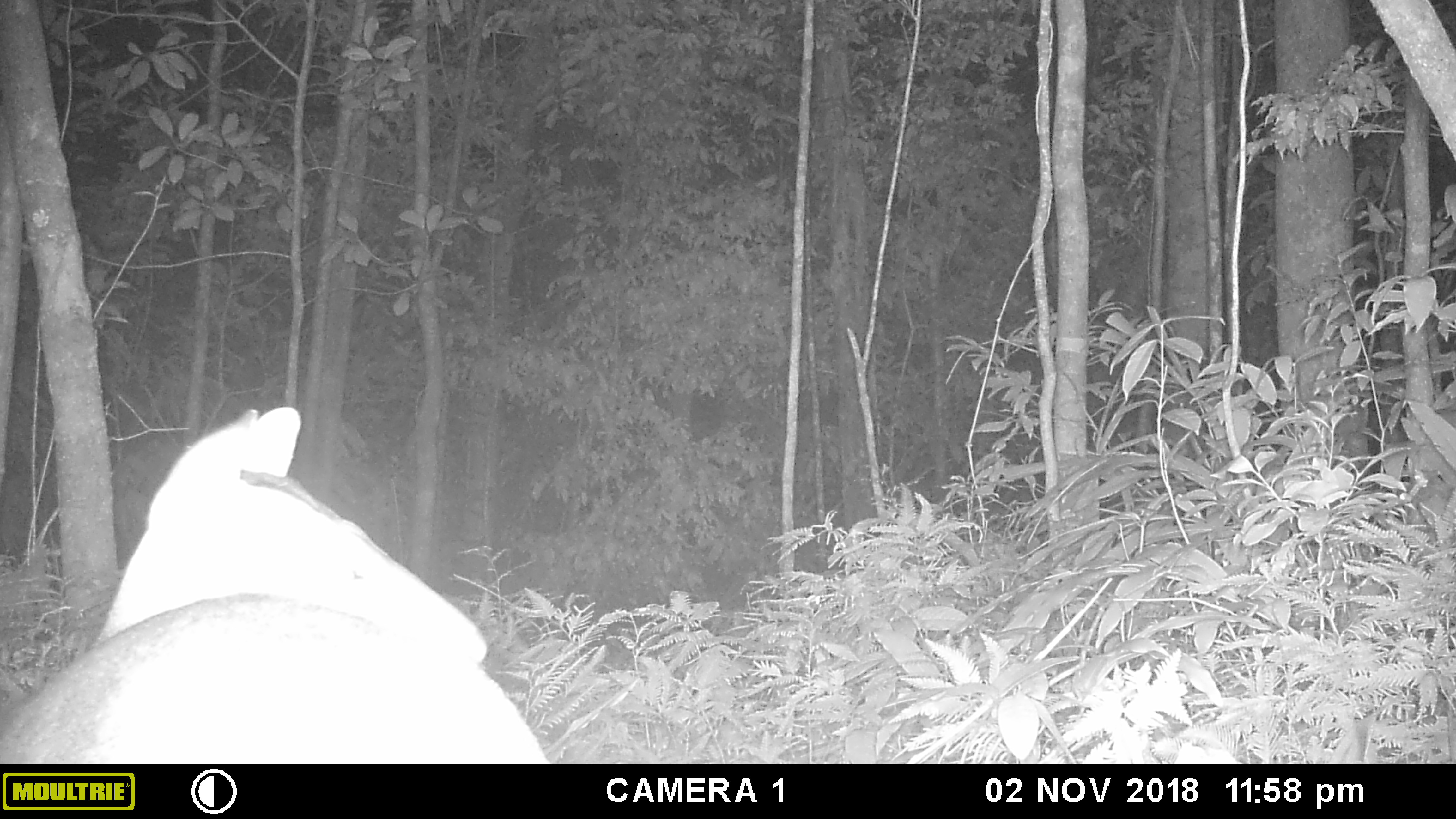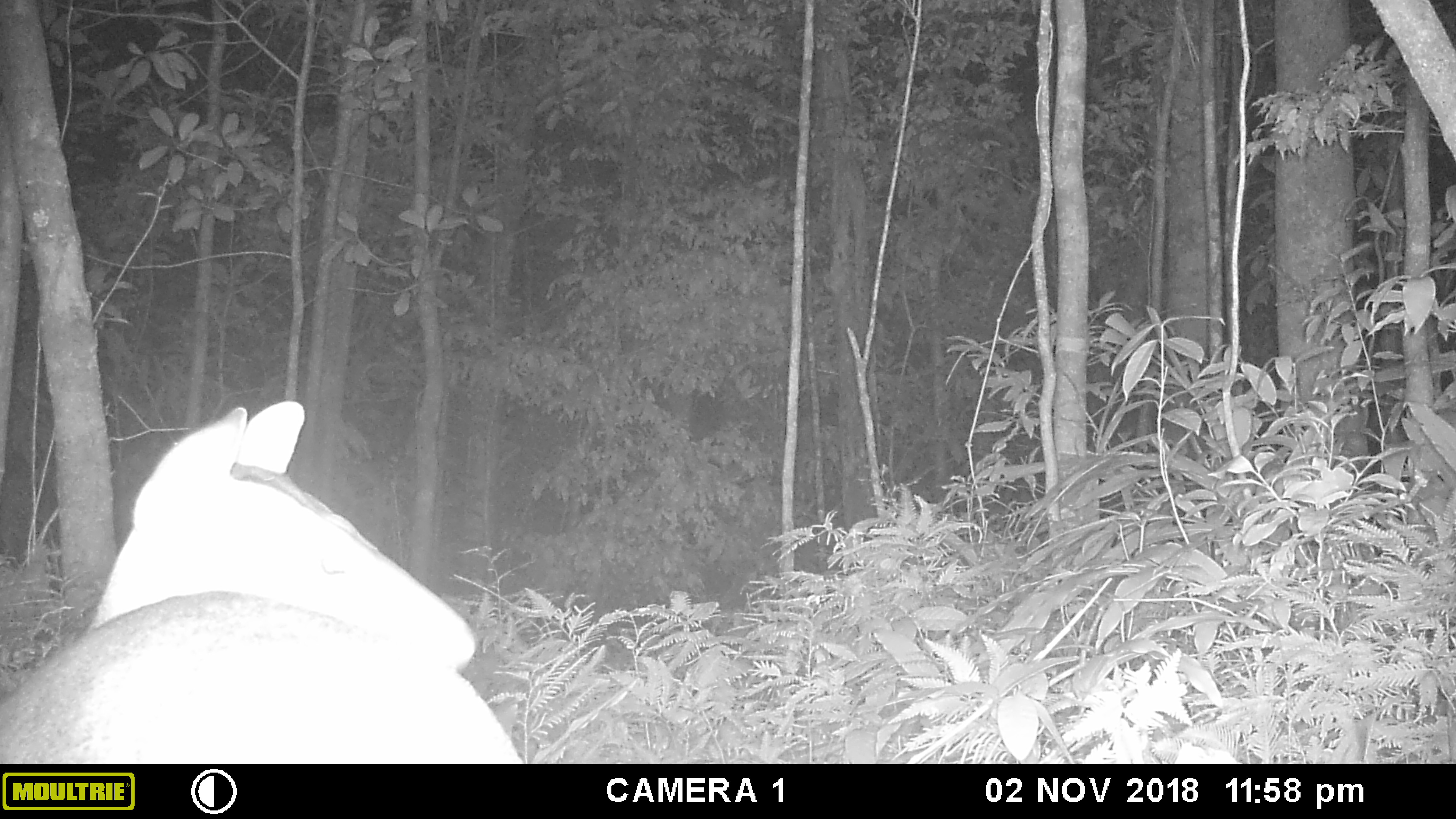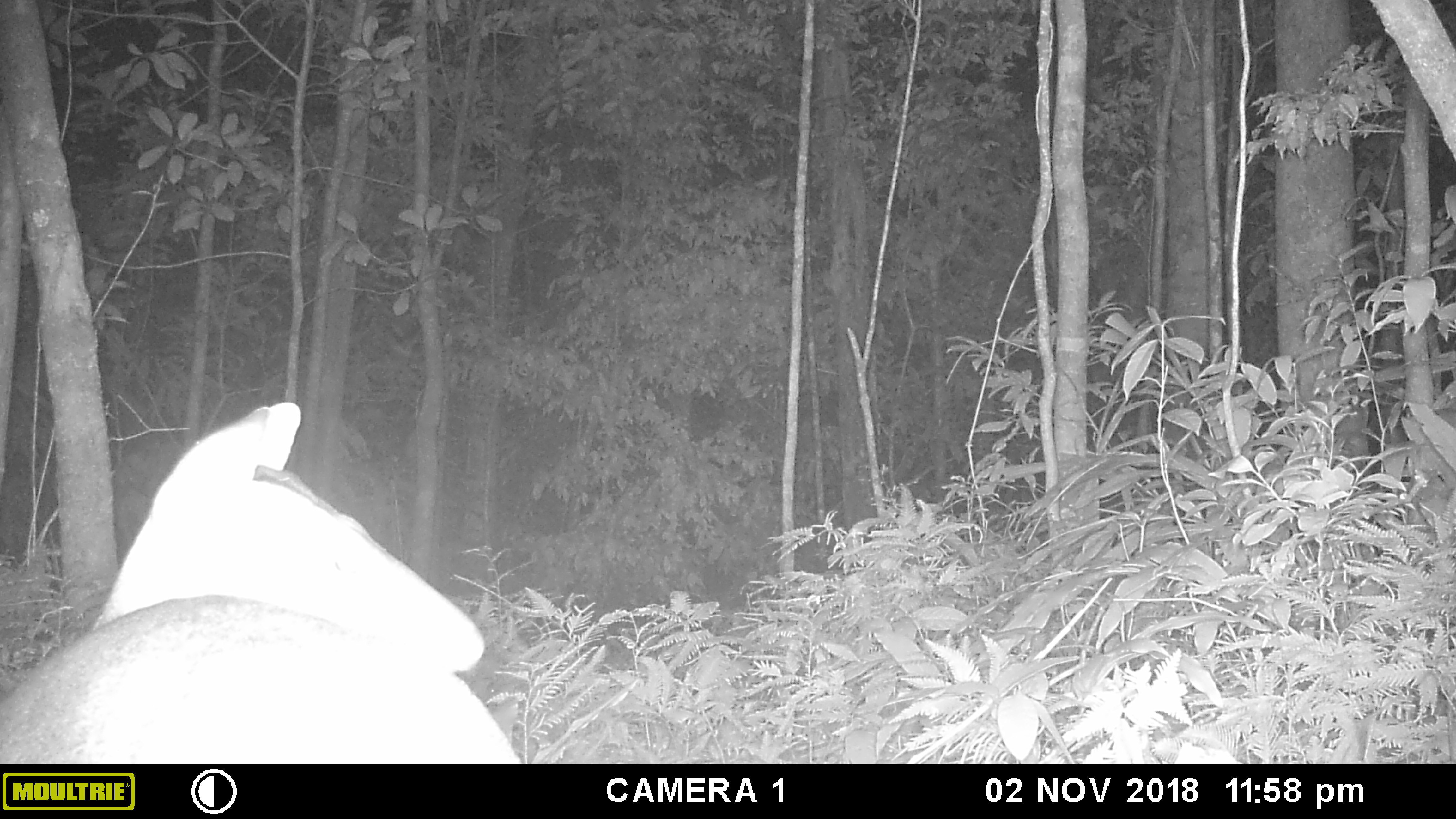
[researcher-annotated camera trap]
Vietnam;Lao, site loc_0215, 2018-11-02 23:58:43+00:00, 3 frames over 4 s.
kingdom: Animalia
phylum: Chordata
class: Mammalia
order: Artiodactyla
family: Cervidae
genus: Muntiacus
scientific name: Muntiacus vuquangensis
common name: large-antlered muntjac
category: large antlered muntjac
Large antlered muntjac (large-antlered muntjac) (Muntiacus vuquangensis). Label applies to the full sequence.